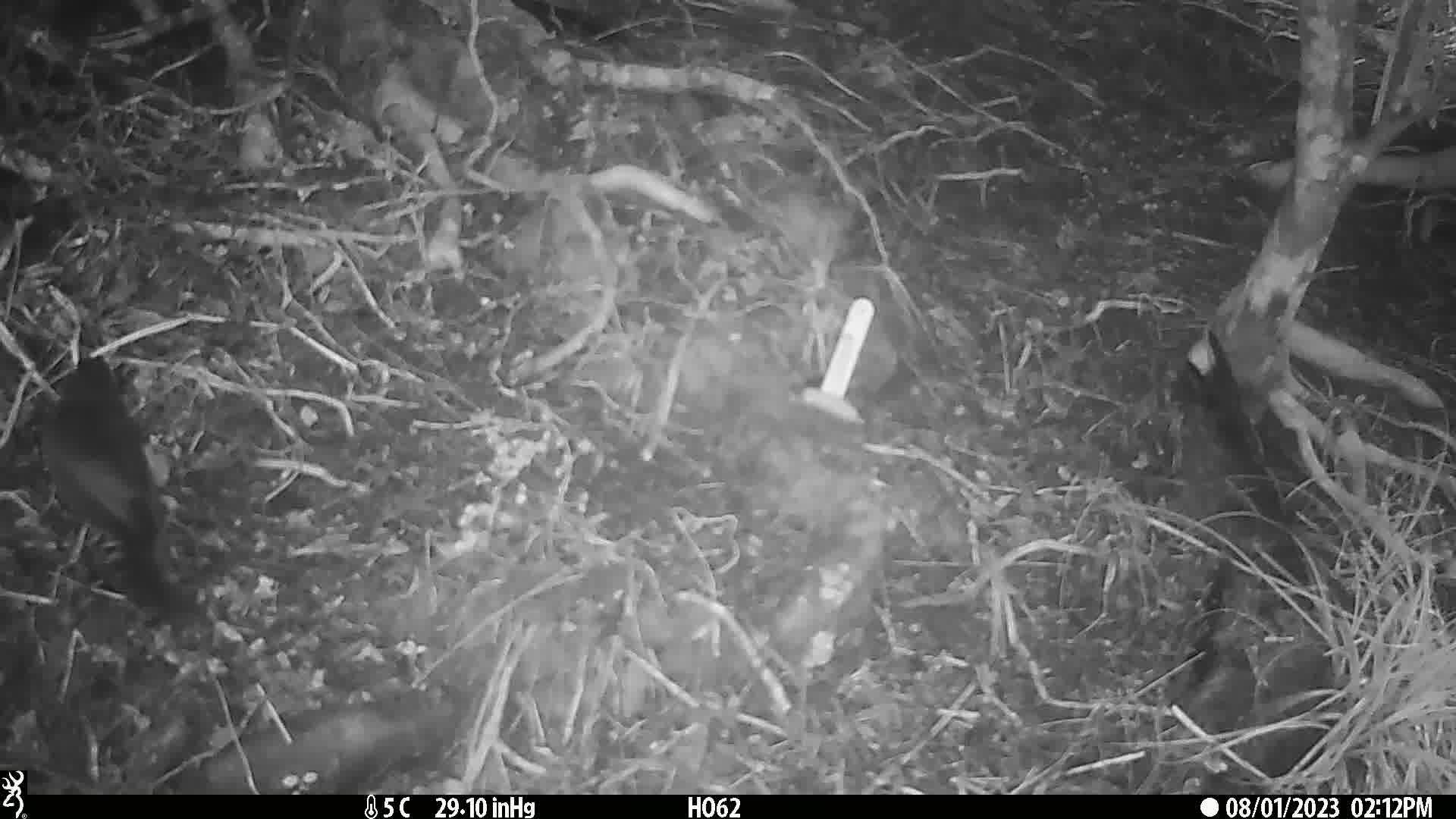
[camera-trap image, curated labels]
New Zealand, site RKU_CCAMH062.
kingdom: Animalia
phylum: Chordata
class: Aves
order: Passeriformes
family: Turdidae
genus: Turdus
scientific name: Turdus merula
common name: eurasian blackbird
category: blackbird